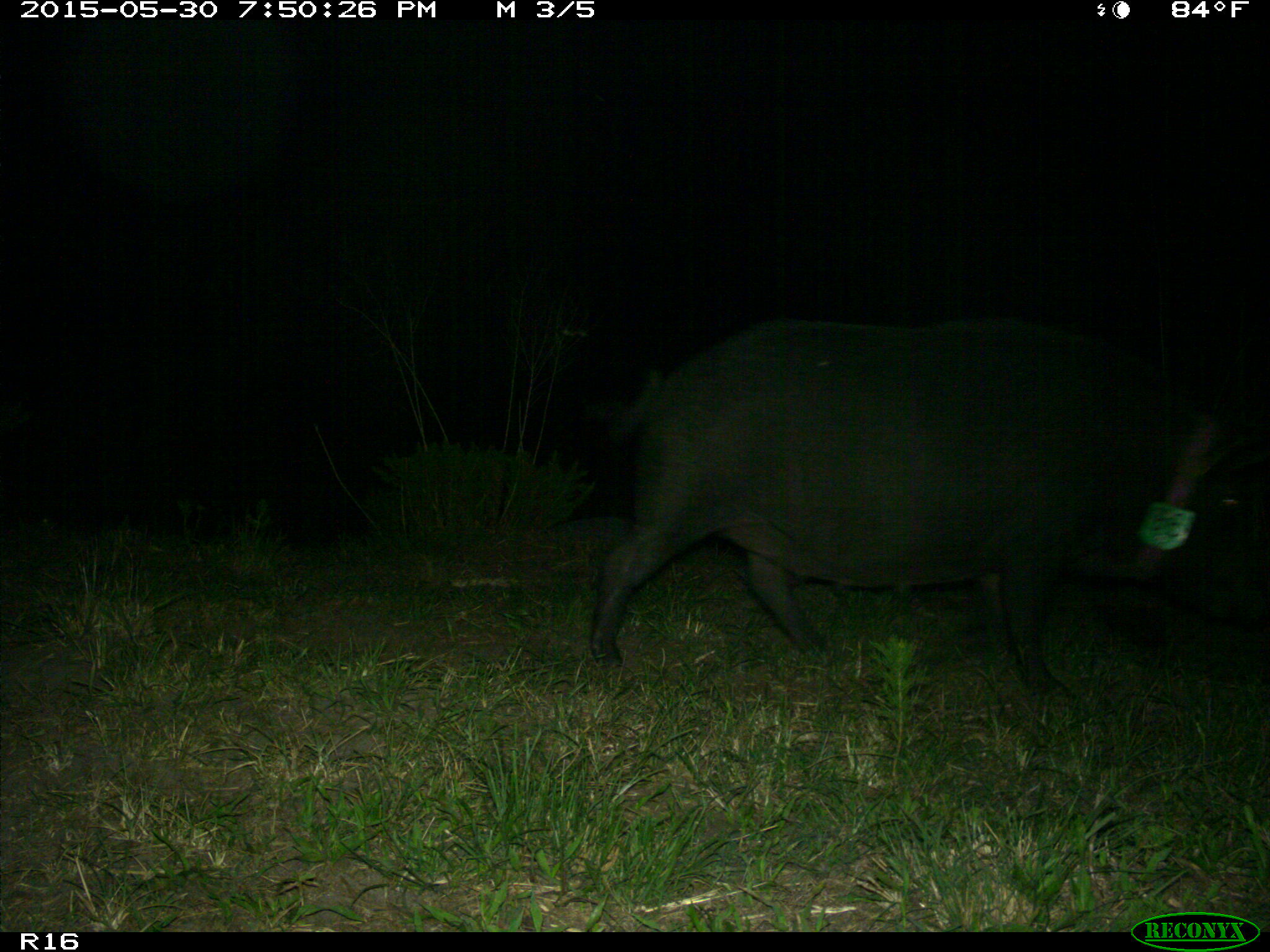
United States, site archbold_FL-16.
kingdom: Animalia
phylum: Chordata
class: Mammalia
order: Artiodactyla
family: Suidae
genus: Sus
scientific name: Sus scrofa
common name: wild boar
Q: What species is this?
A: Sus scrofa (wild boar).